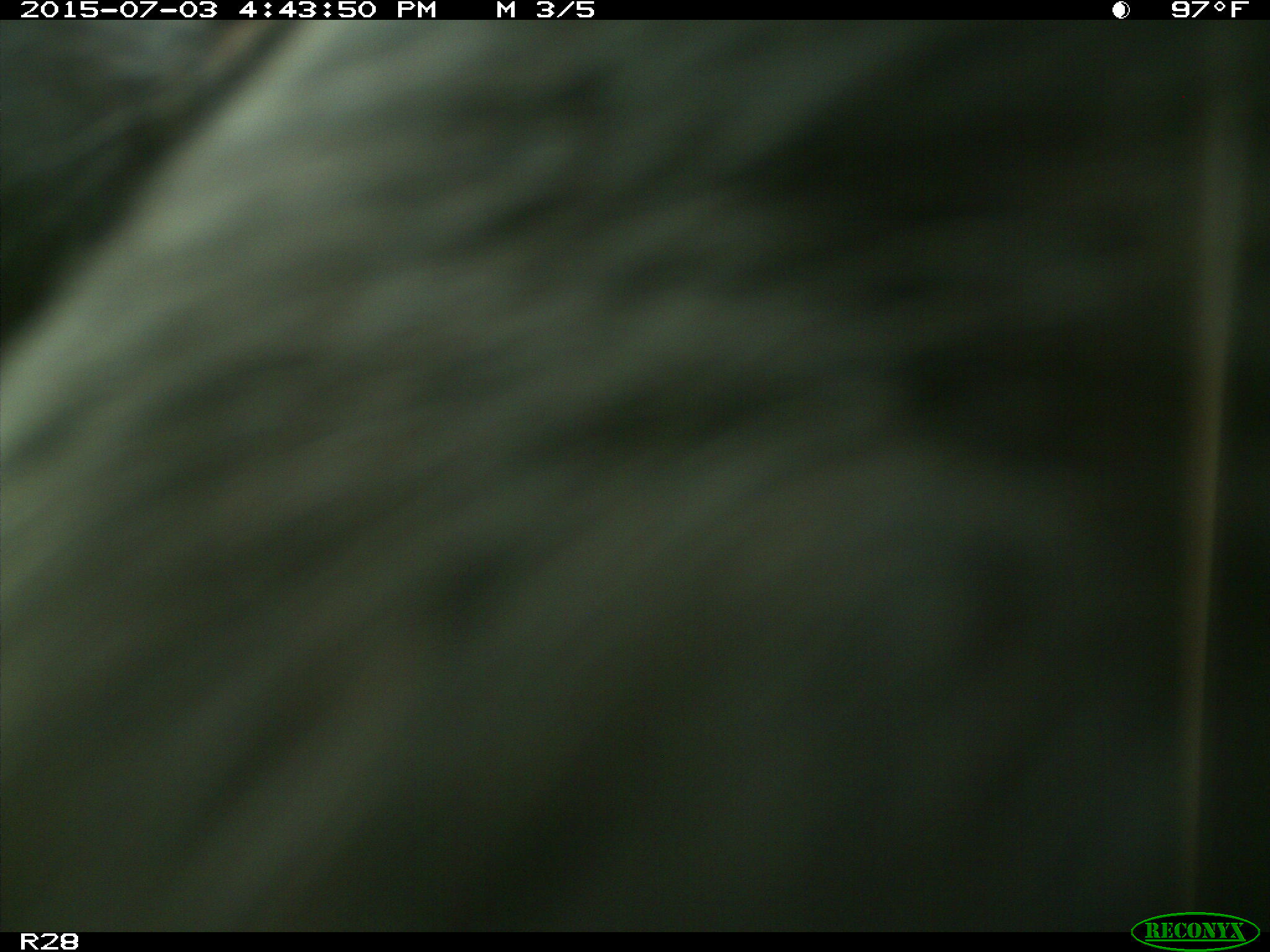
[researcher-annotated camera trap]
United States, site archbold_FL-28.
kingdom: Animalia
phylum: Chordata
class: Mammalia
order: Artiodactyla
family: Bovidae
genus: Bos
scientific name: Bos taurus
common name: domestic cow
Bos taurus (domestic cow).